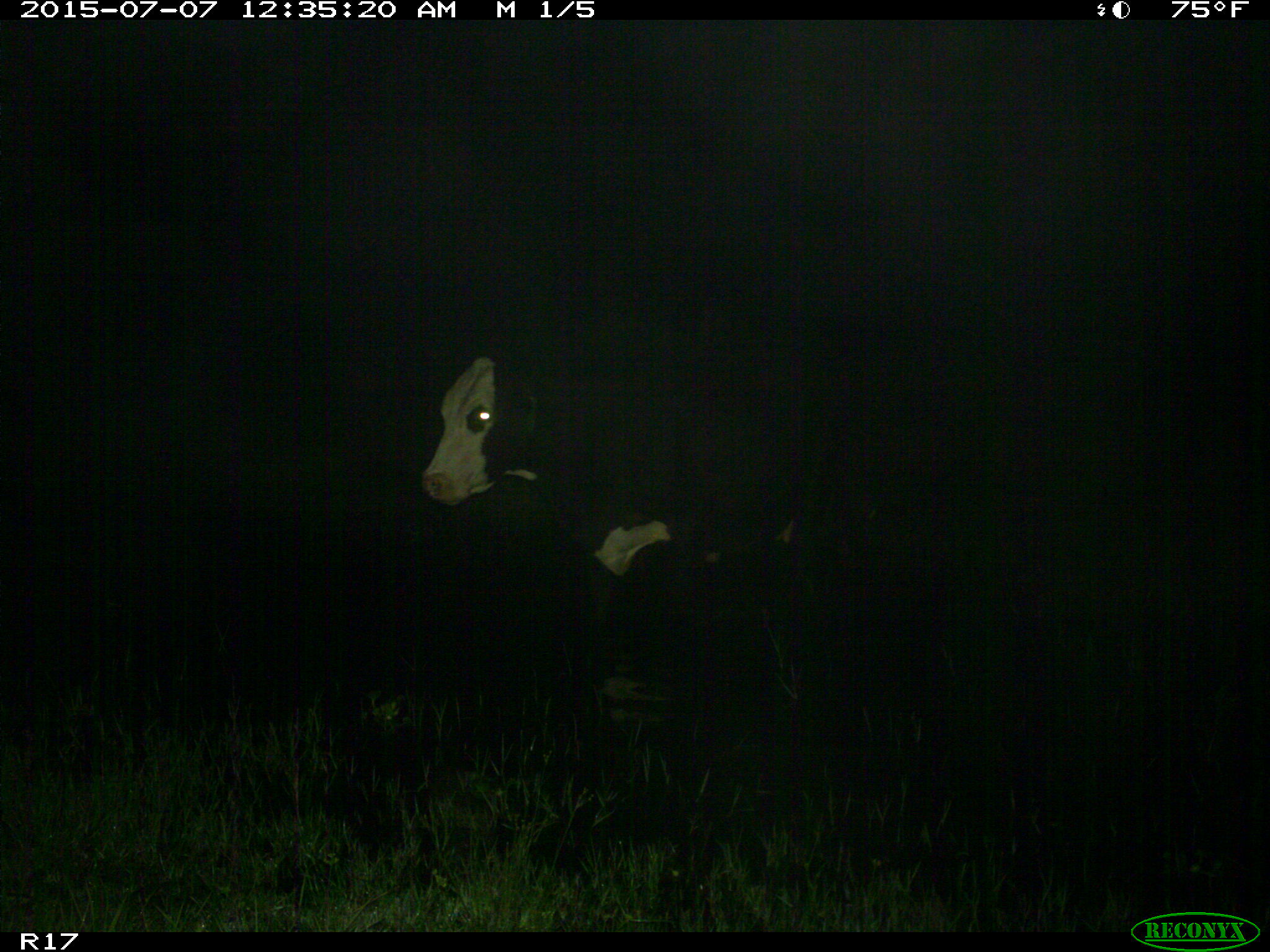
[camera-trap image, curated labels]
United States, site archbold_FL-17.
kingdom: Animalia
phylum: Chordata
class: Mammalia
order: Artiodactyla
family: Bovidae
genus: Bos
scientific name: Bos taurus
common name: domestic cow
Bos taurus (domestic cow).